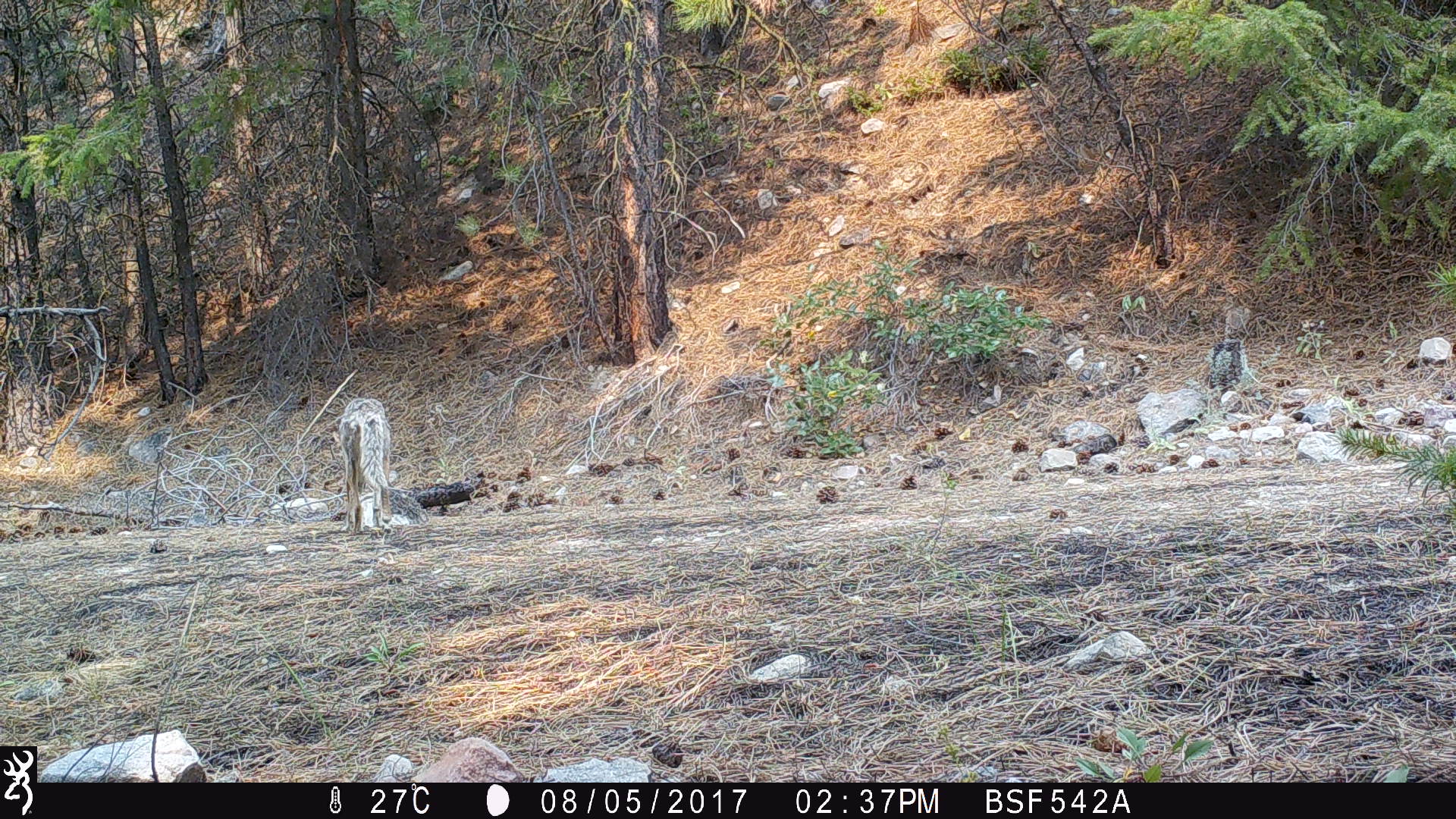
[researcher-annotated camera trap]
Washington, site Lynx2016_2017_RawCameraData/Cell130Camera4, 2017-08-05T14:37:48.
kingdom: Animalia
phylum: Chordata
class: Mammalia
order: Carnivora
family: Canidae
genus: Canis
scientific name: Canis latrans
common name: coyote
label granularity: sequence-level